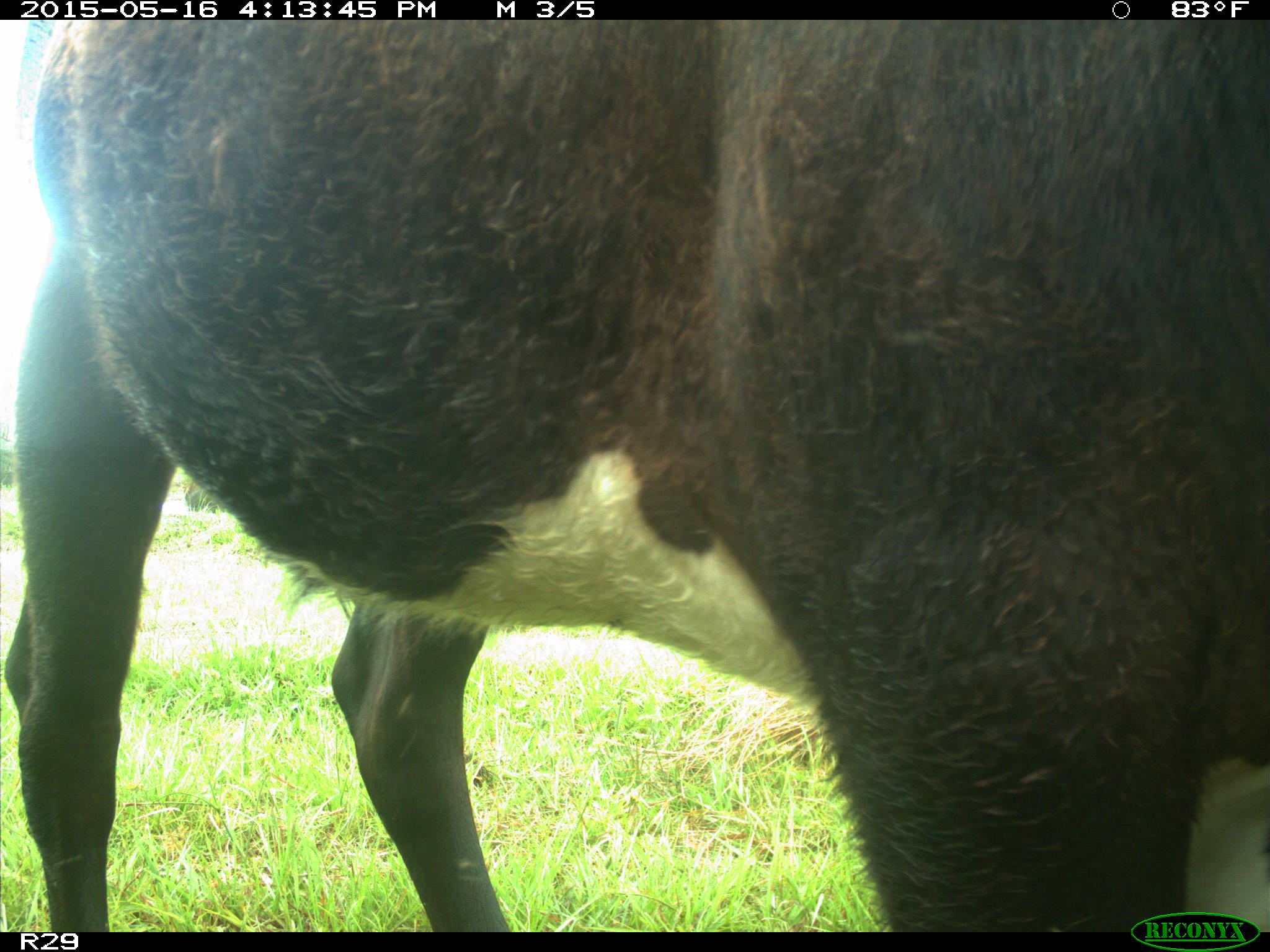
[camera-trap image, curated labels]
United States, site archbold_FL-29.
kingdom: Animalia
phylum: Chordata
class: Mammalia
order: Artiodactyla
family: Bovidae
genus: Bos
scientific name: Bos taurus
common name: domestic cow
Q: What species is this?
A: Bos taurus (domestic cow).